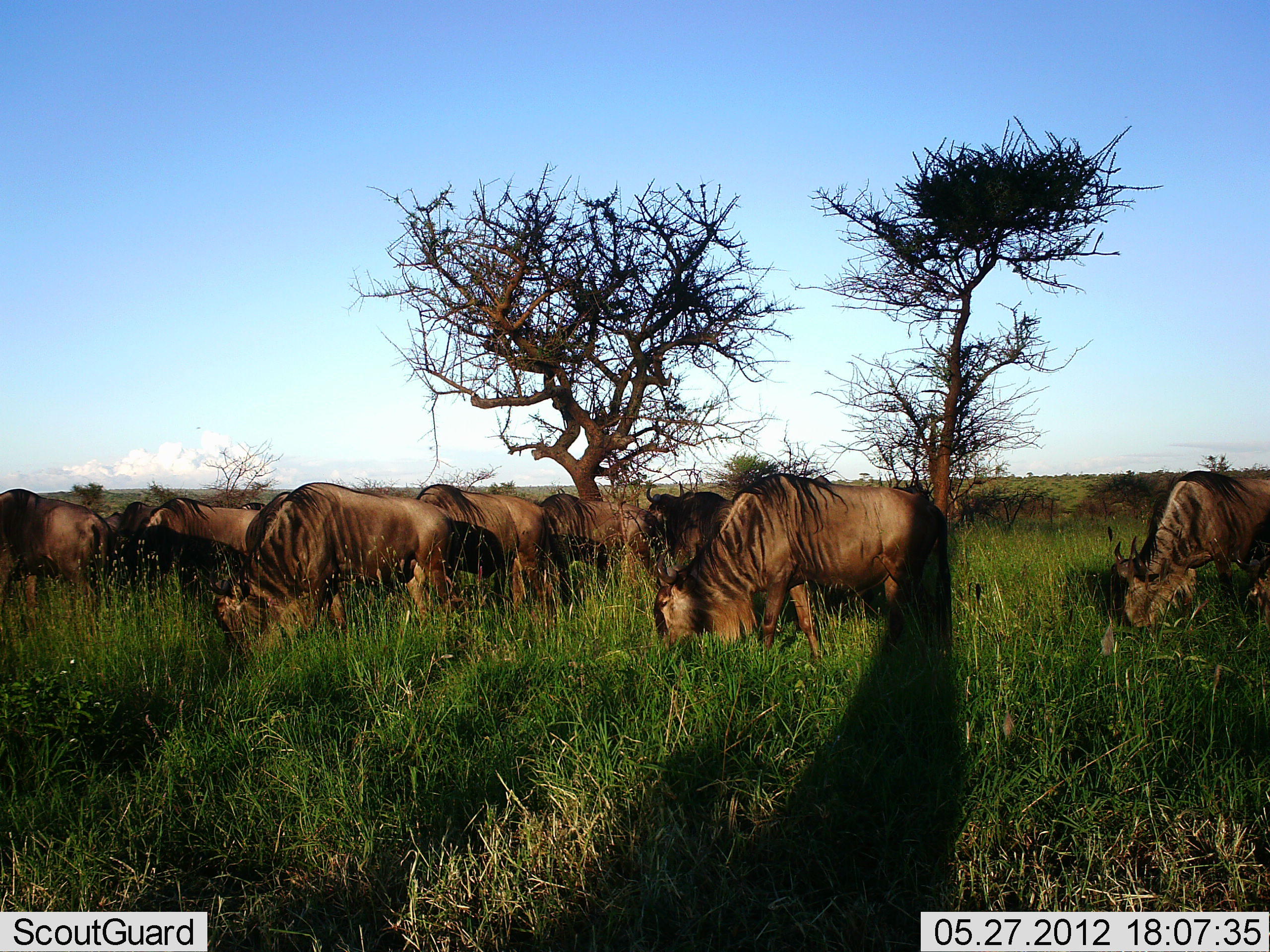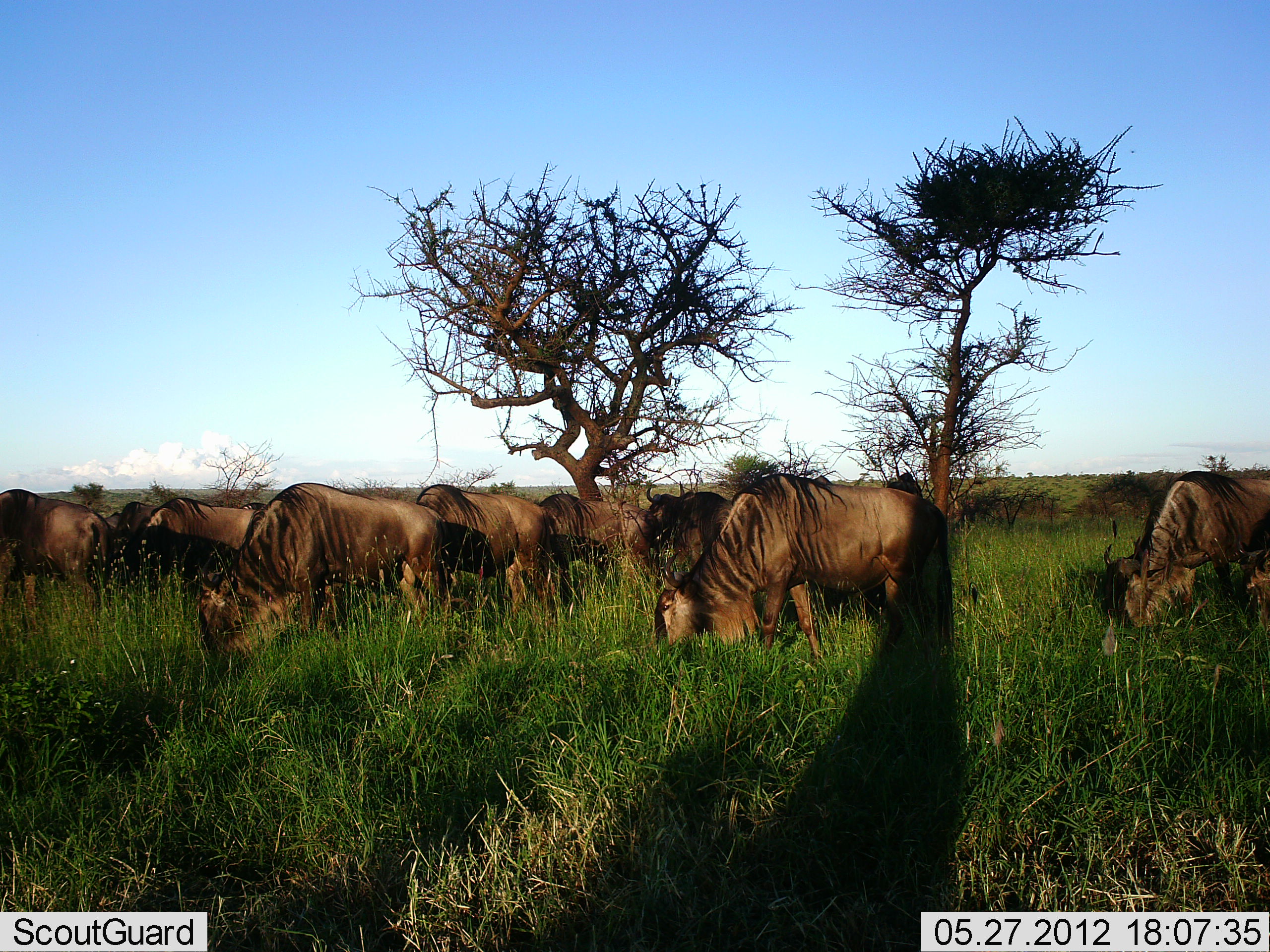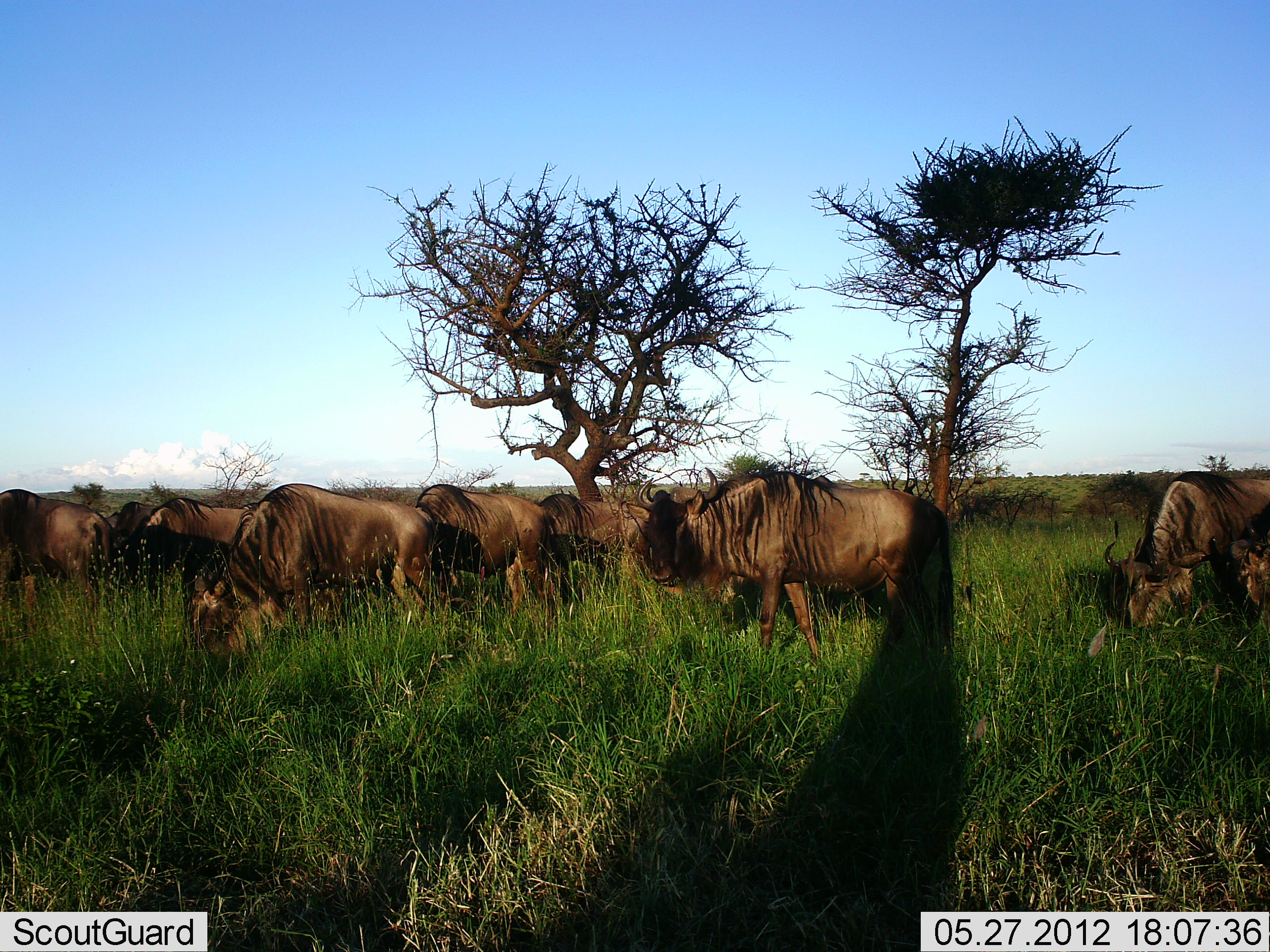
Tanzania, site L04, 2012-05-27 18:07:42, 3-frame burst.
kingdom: Animalia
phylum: Chordata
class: Mammalia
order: Artiodactyla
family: Bovidae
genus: Connochaetes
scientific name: Connochaetes taurinus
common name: blue wildebeest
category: wildebeest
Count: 11-50.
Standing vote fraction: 40%.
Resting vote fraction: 0%.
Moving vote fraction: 0%.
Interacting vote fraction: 0%.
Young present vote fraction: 0%.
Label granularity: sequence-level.